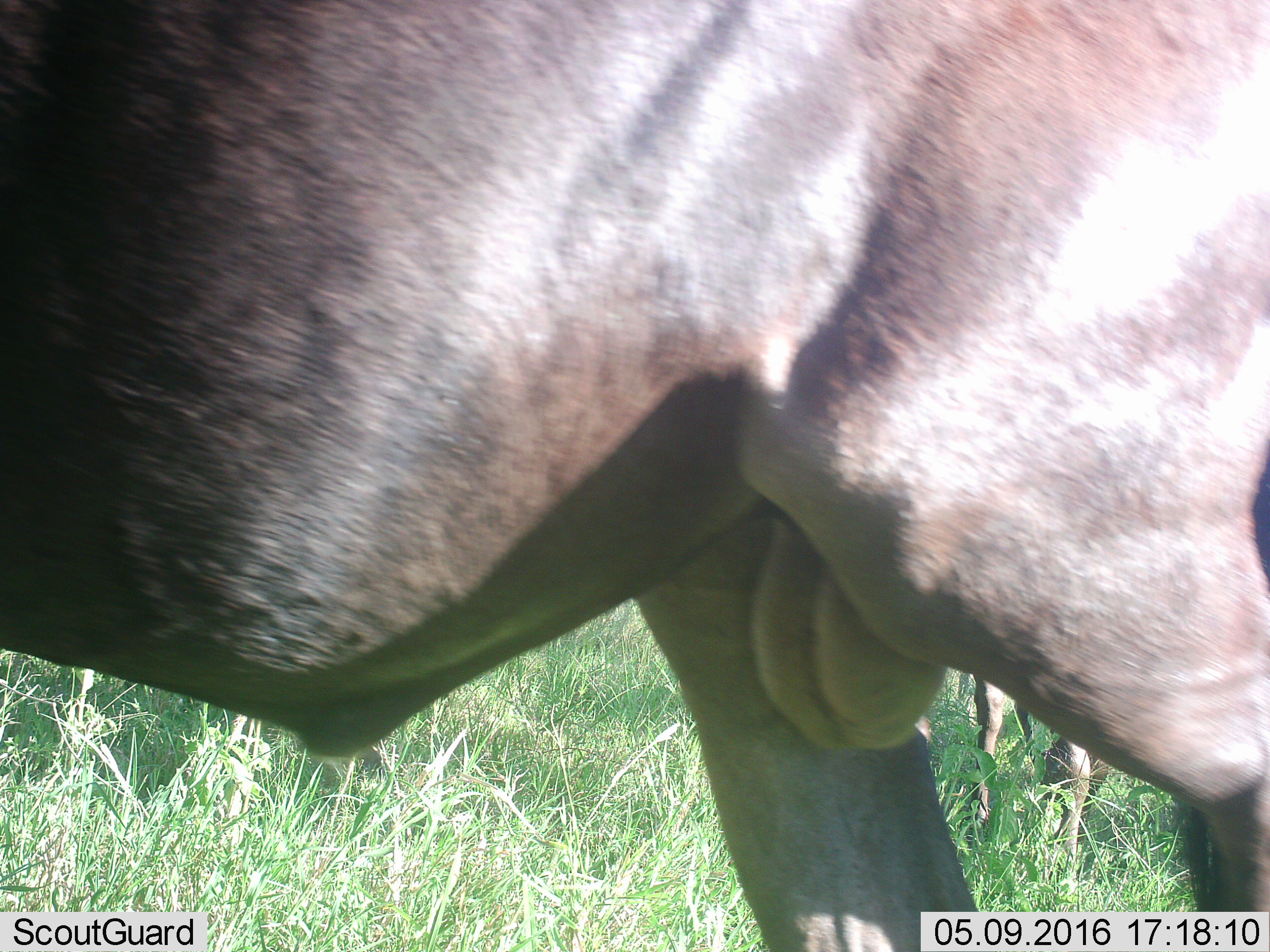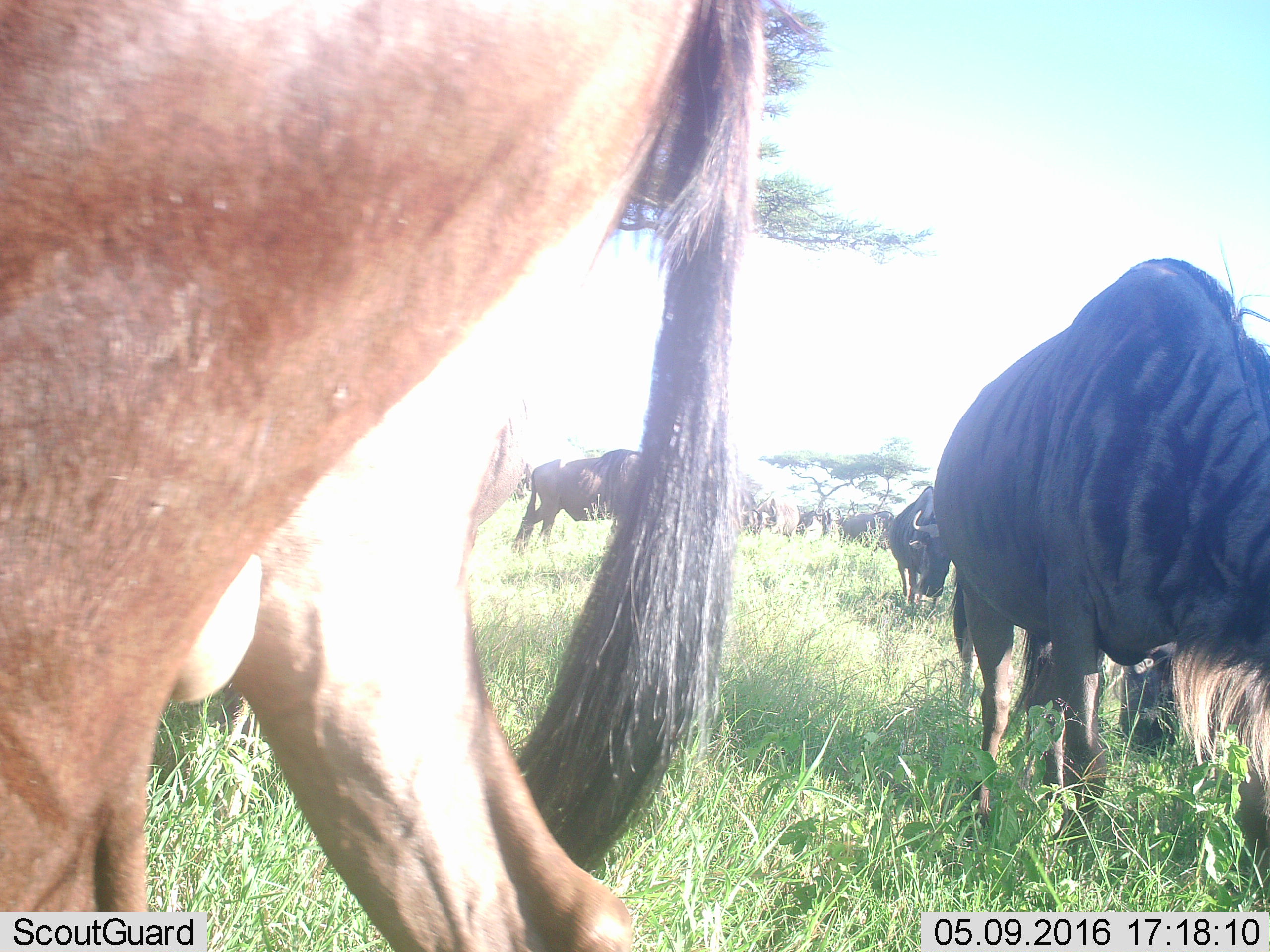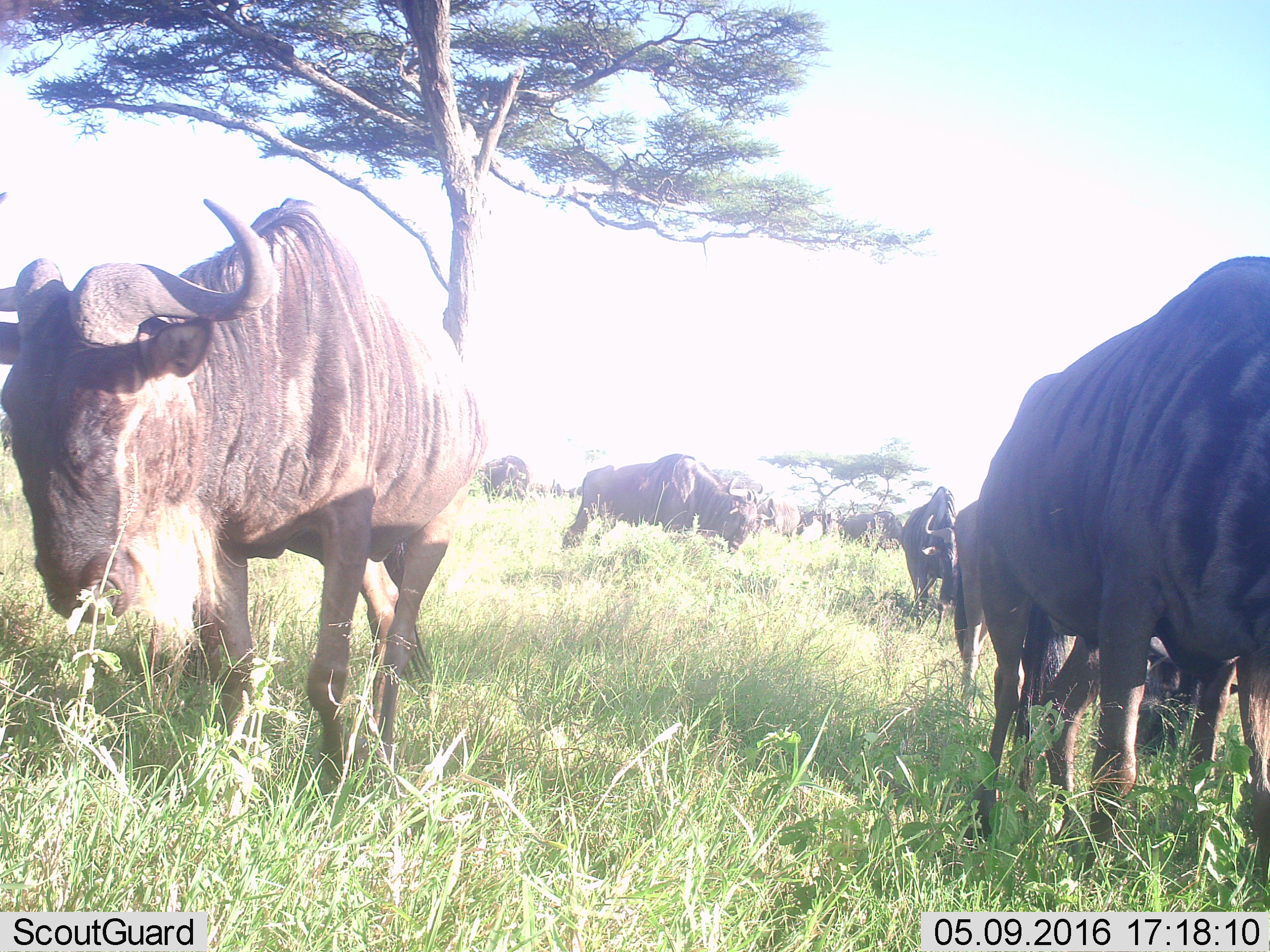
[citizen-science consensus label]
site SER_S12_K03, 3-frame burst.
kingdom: Animalia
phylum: Chordata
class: Mammalia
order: Artiodactyla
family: Bovidae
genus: Connochaetes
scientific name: Connochaetes taurinus taurinus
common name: blue wildebeest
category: wildebeestblue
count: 11-50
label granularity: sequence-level